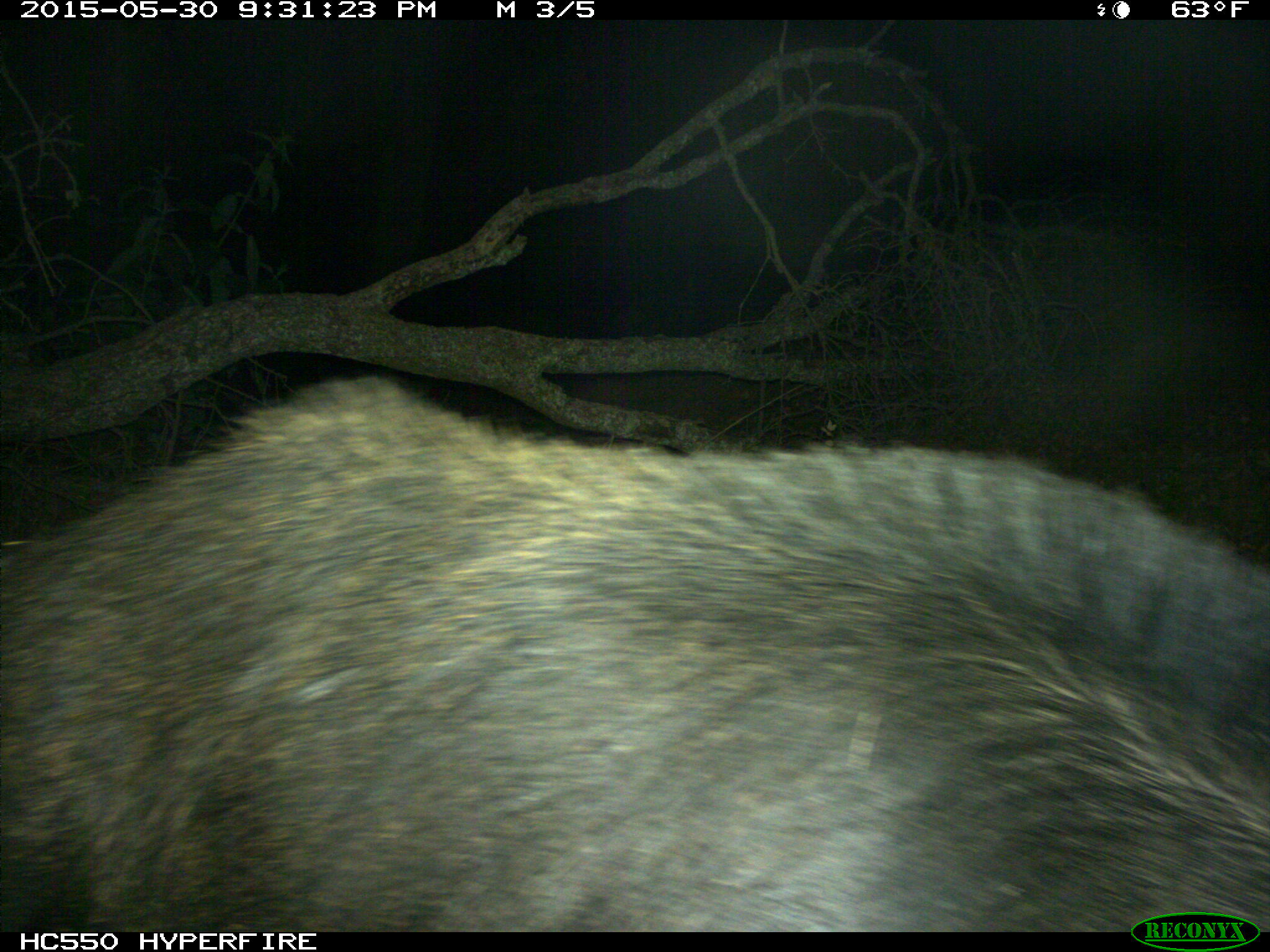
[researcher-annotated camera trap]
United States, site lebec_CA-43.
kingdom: Animalia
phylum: Chordata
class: Mammalia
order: Artiodactyla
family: Suidae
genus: Sus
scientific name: Sus scrofa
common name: wild boar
Sus scrofa (wild boar).